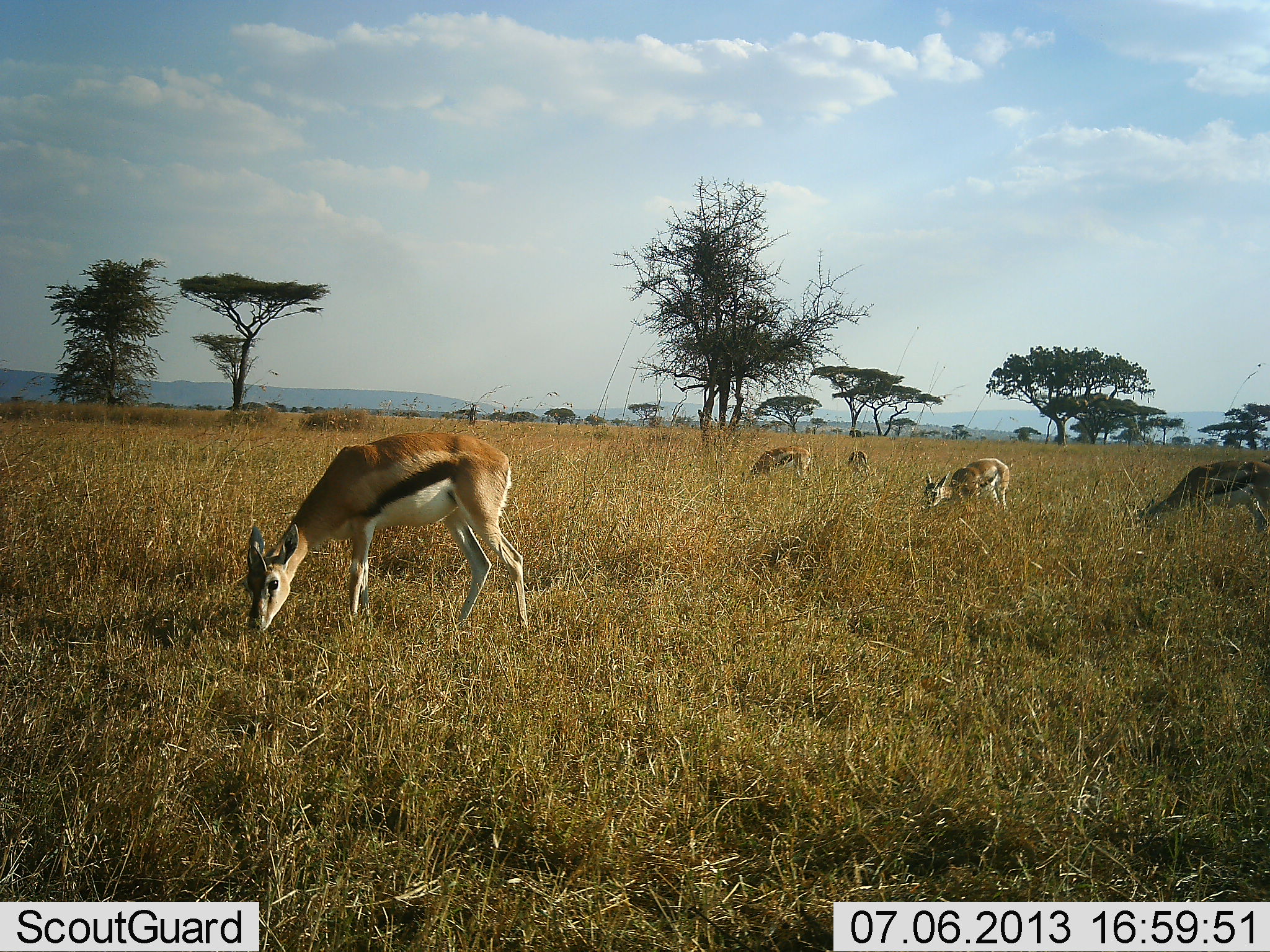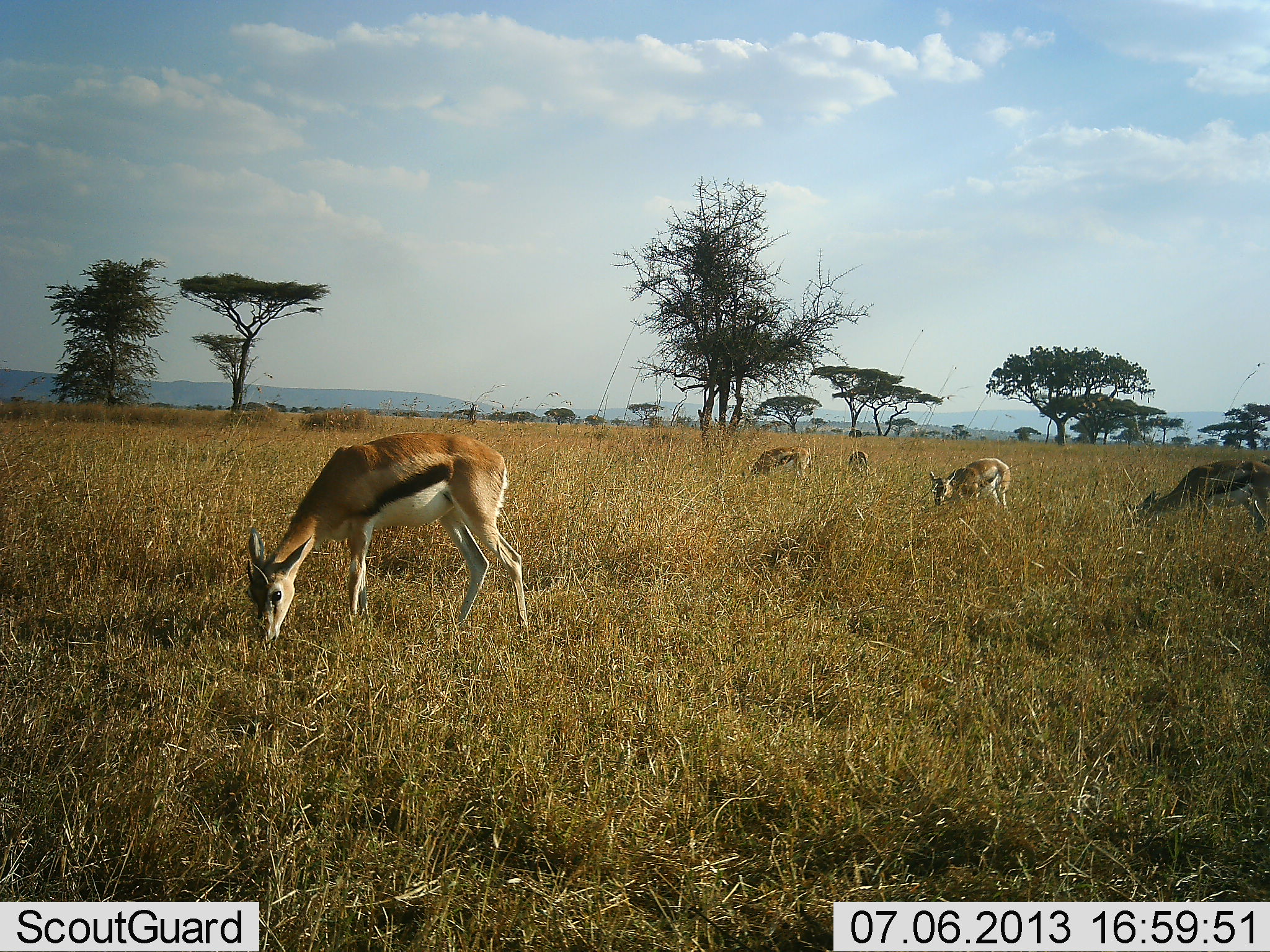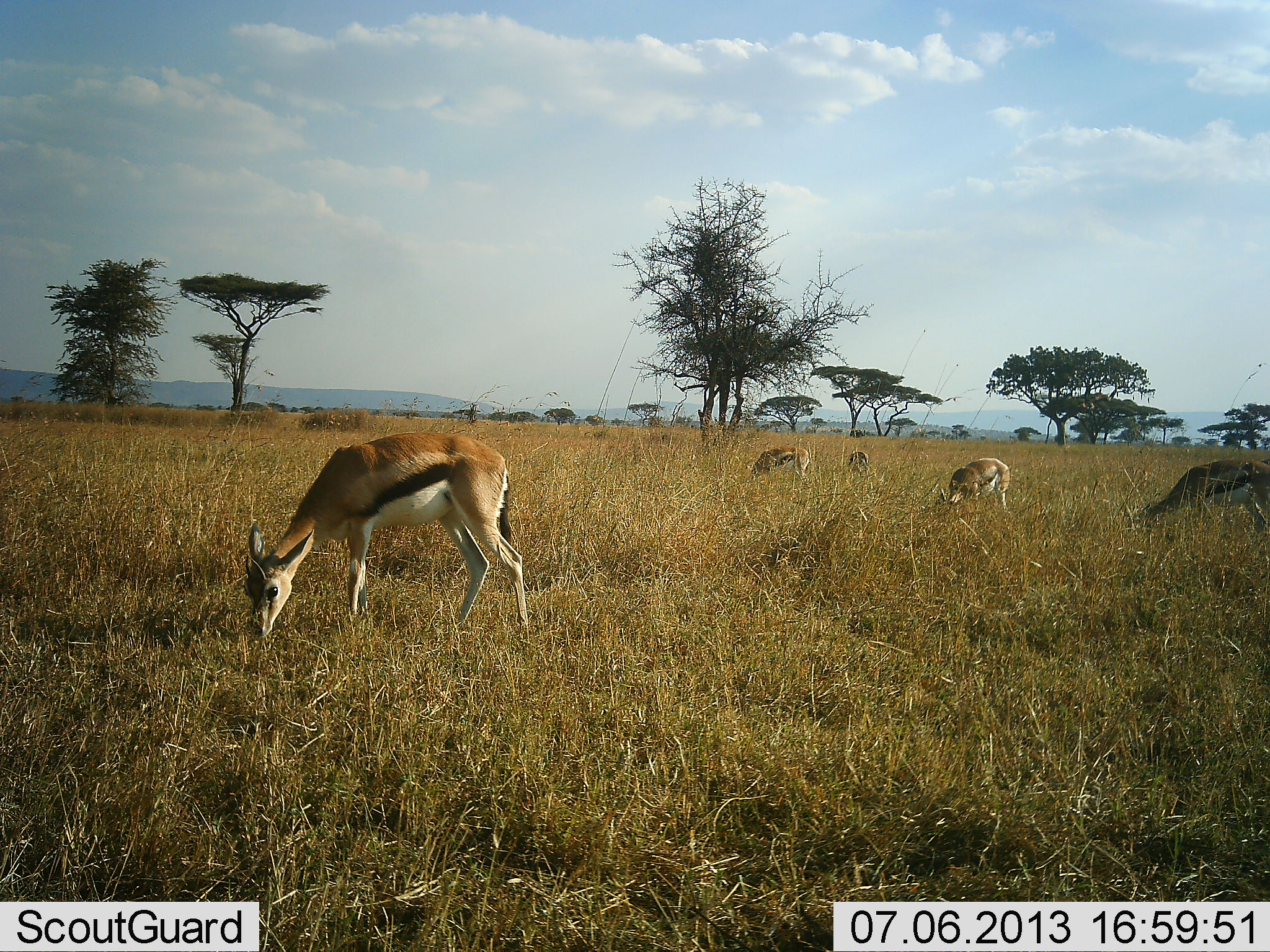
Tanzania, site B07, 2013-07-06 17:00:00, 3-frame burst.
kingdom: Animalia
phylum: Chordata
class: Mammalia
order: Artiodactyla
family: Bovidae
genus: Eudorcas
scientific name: Eudorcas thomsonii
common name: thomson's gazelle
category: gazellethomsons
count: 5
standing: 50%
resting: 10%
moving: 0%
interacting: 0%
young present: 0%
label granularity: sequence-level